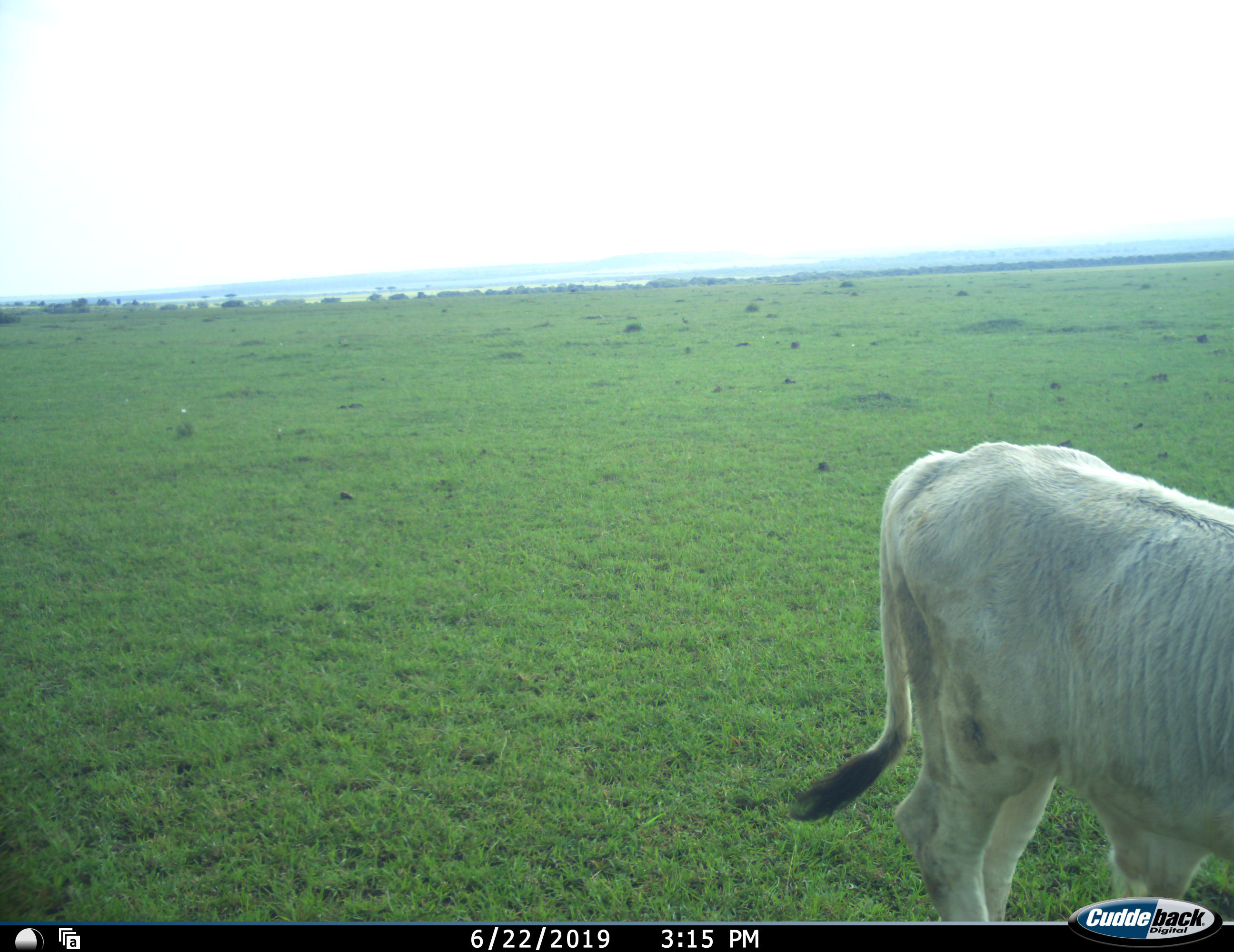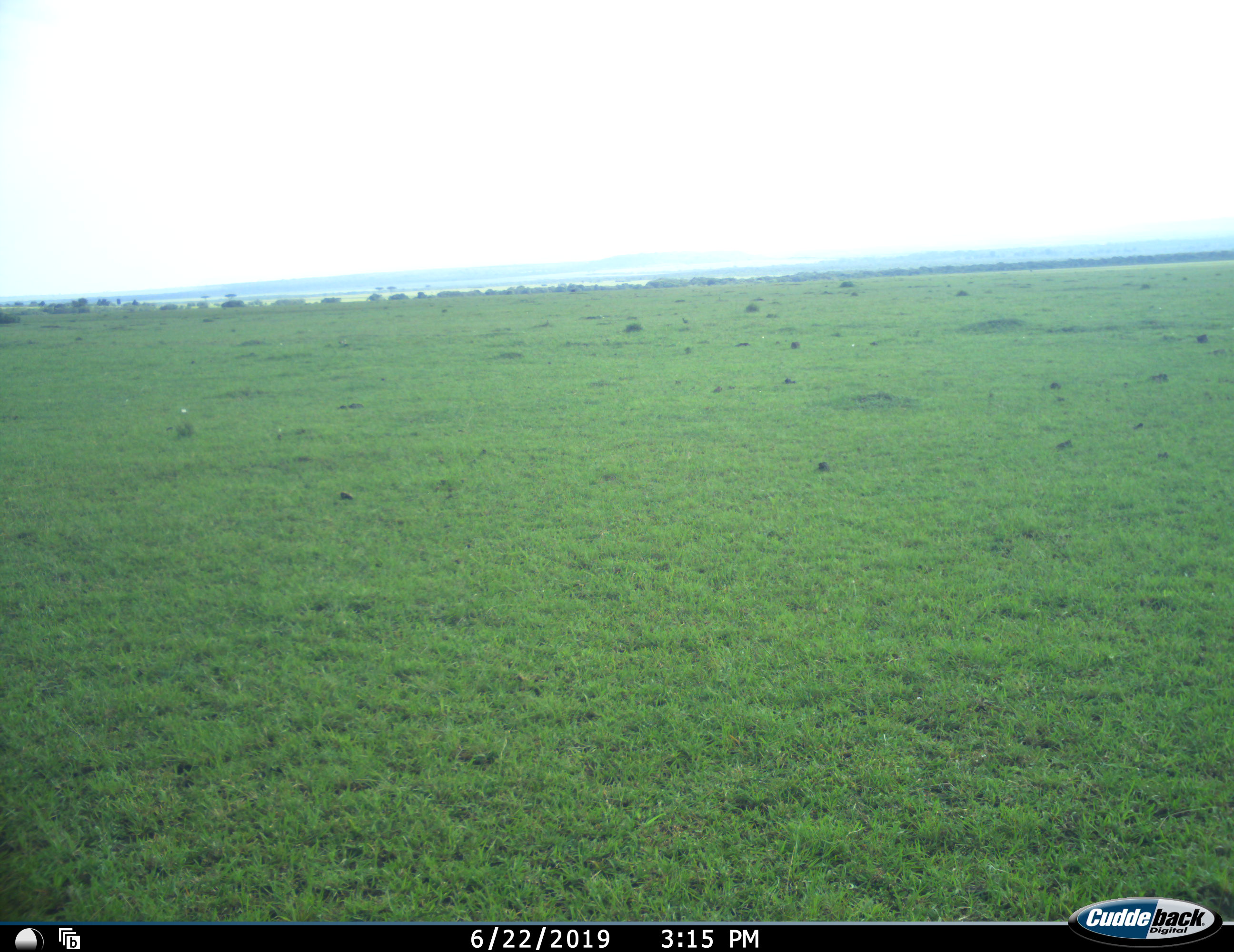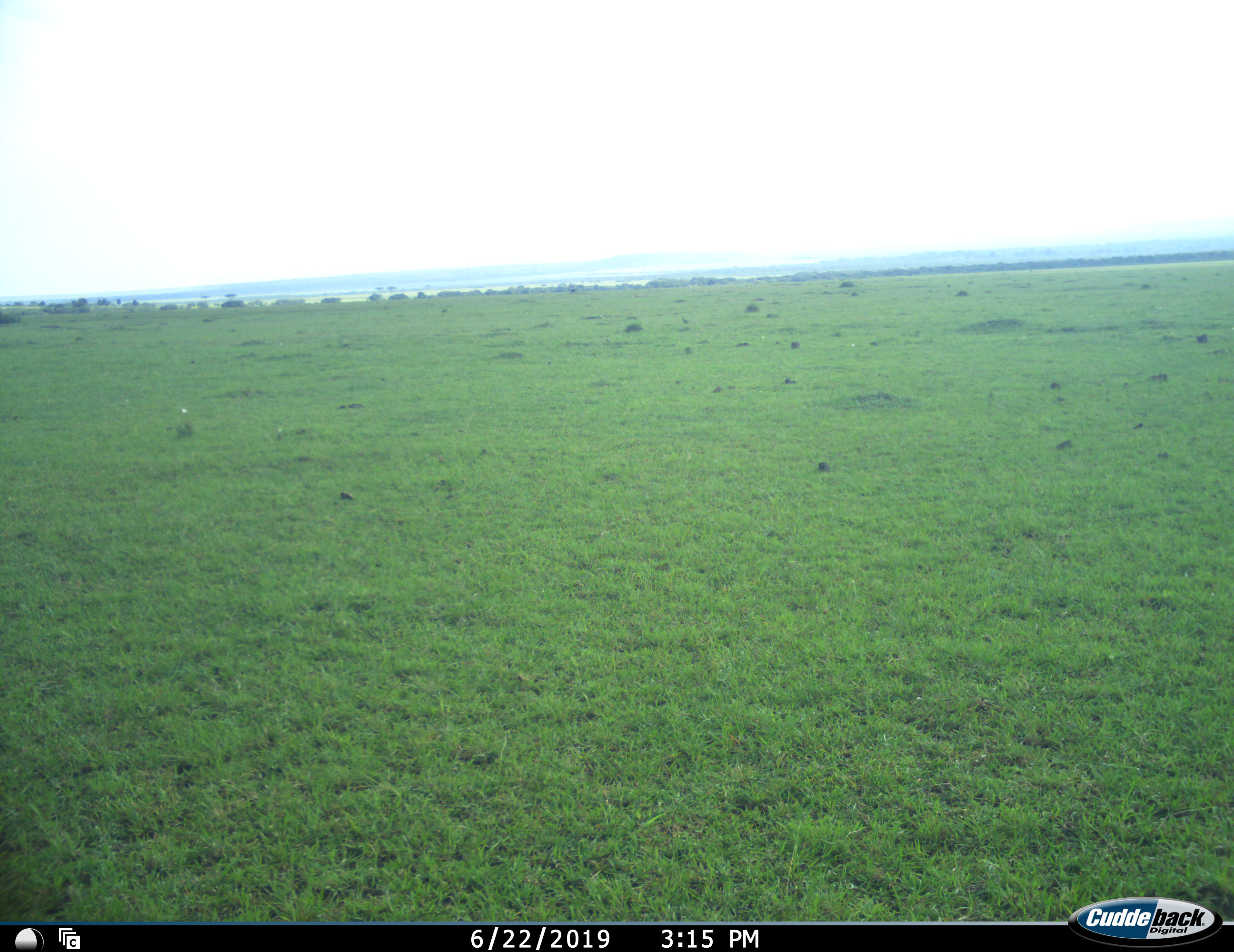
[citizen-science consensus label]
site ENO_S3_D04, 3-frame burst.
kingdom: Animalia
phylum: Chordata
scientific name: Vertebrata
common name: domestic animal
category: domesticanimal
Domesticanimal (domestic animal) (Vertebrata), count 1. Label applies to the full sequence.